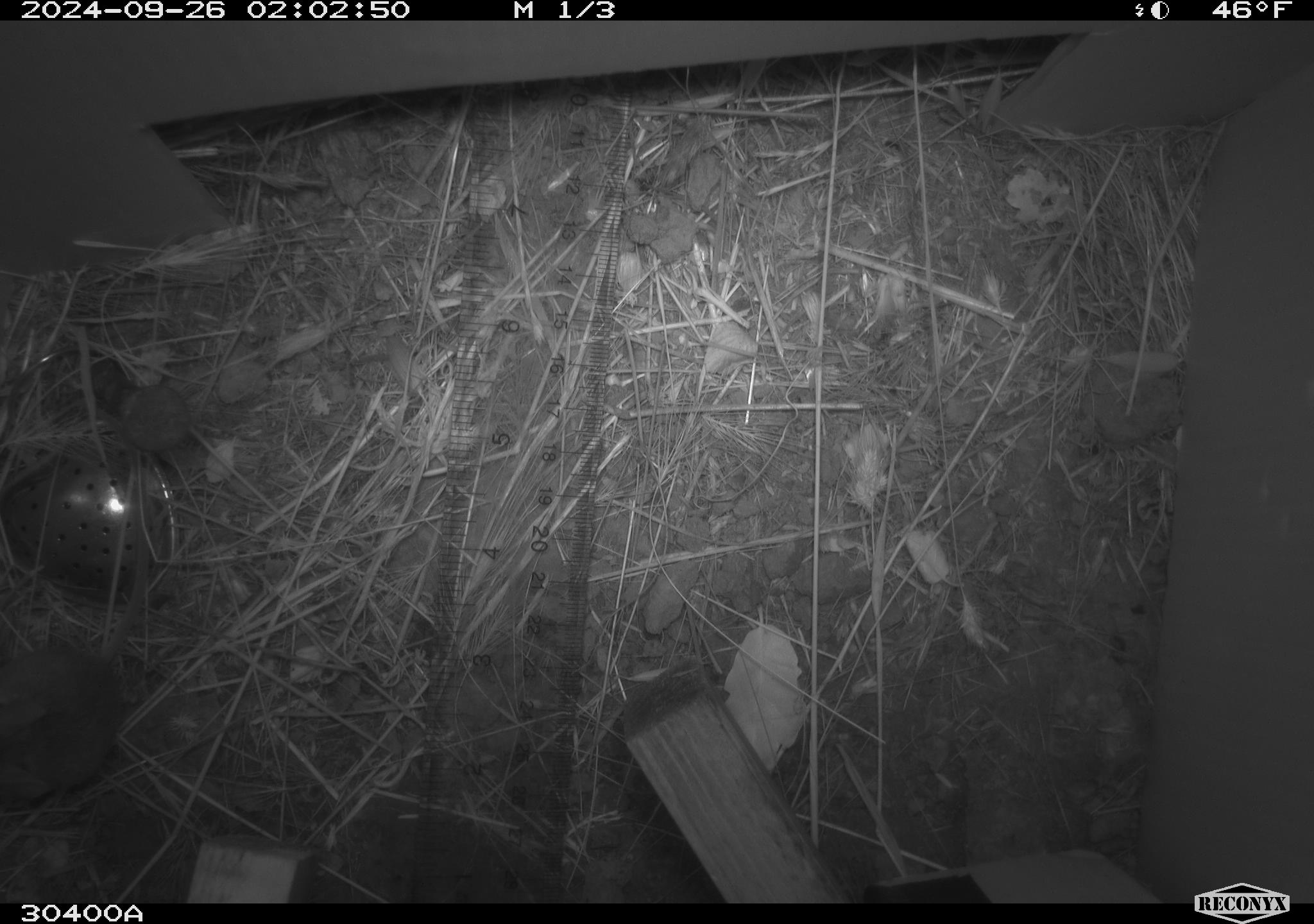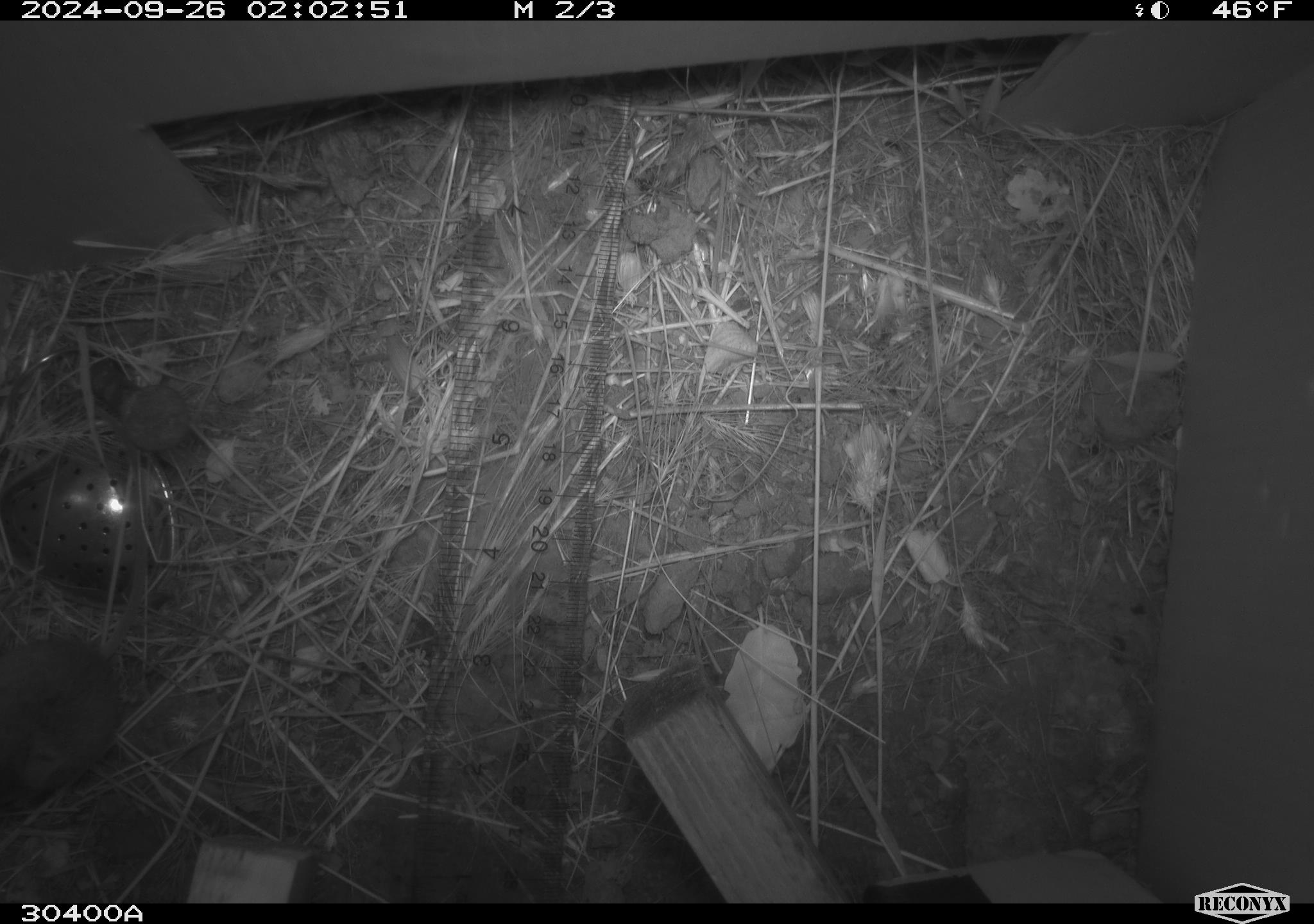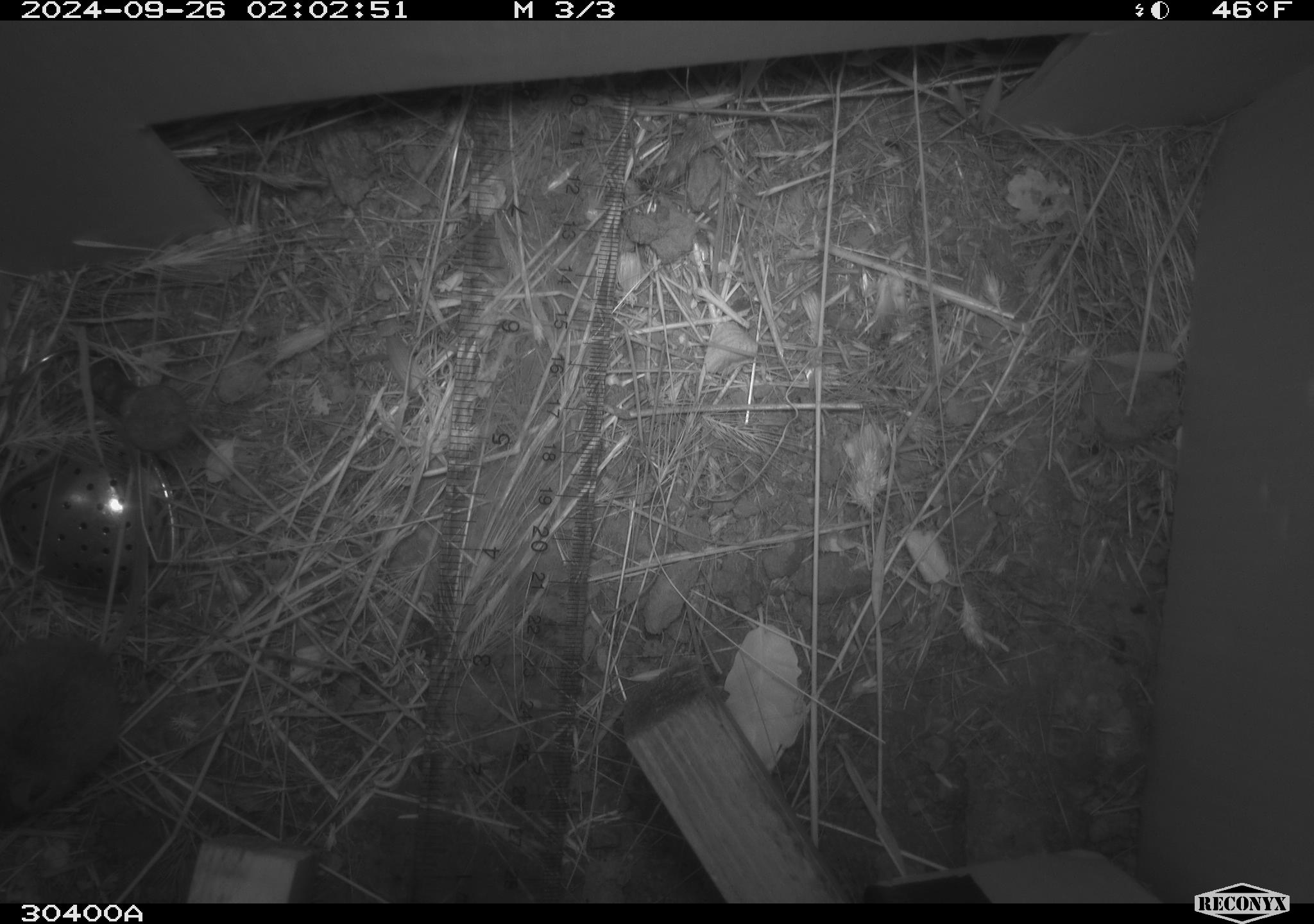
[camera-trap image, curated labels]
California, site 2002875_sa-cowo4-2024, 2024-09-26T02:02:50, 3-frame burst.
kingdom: Animalia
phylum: Chordata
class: Mammalia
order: Rodentia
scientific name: Rodentia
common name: mouse species